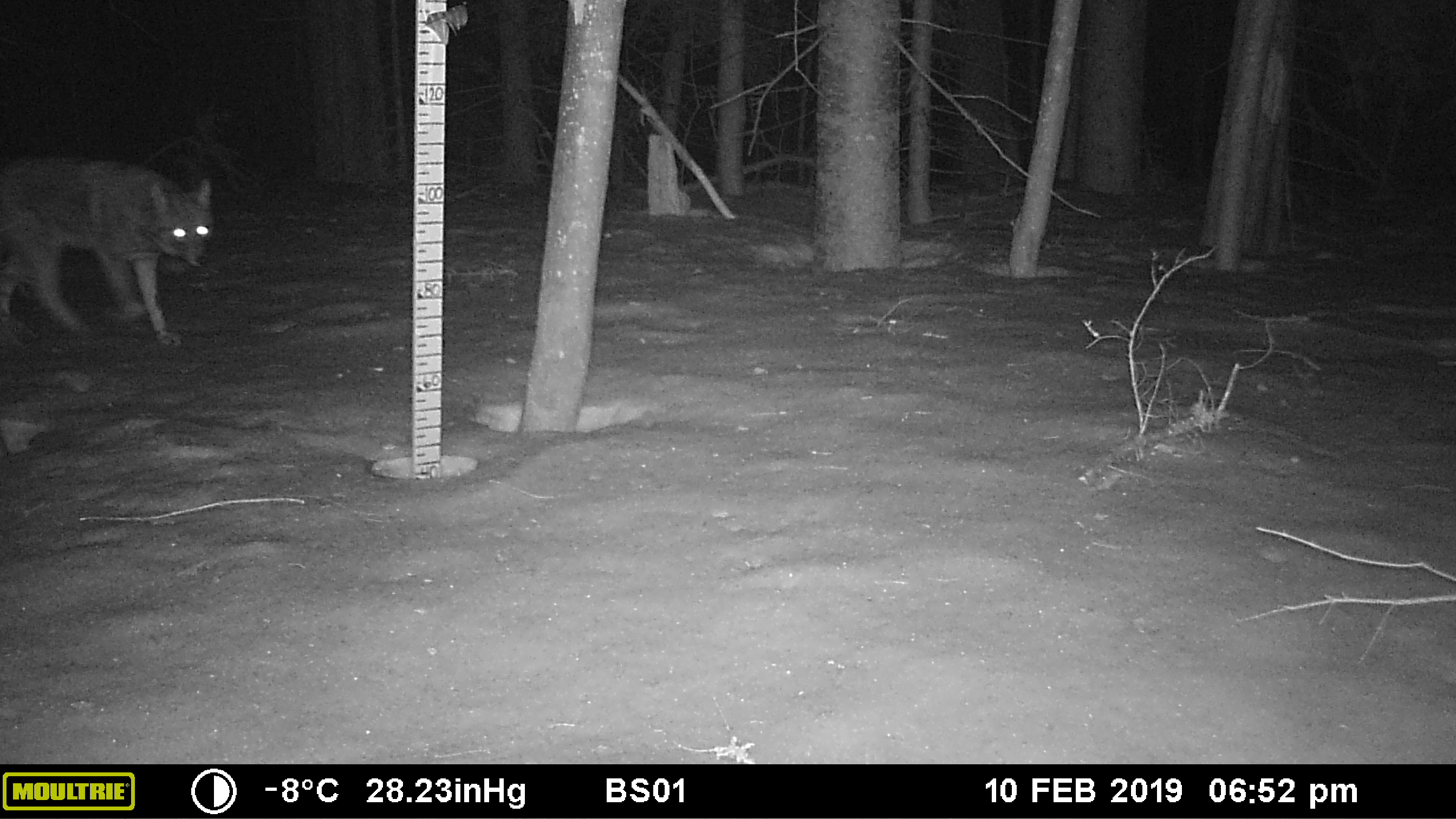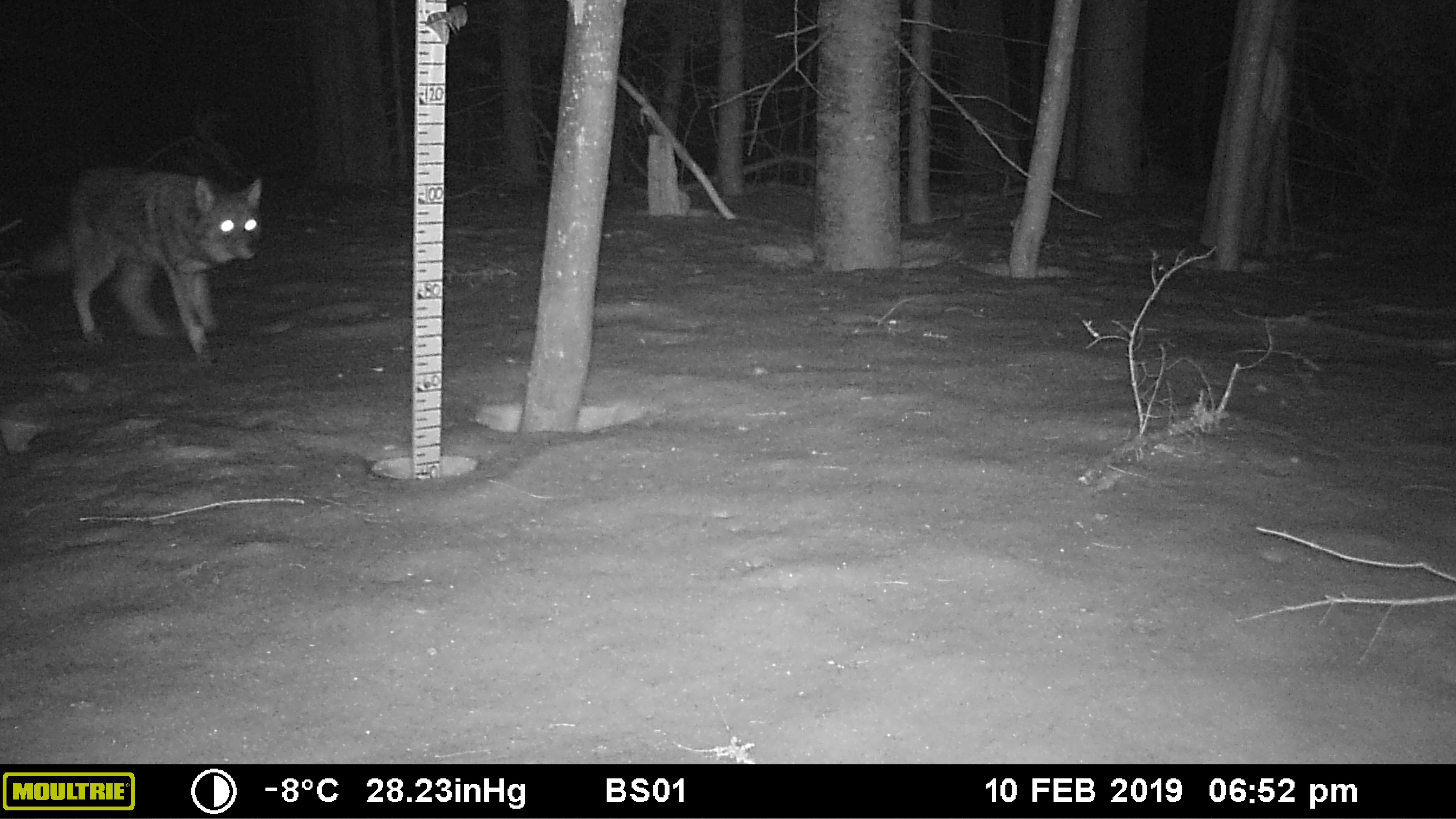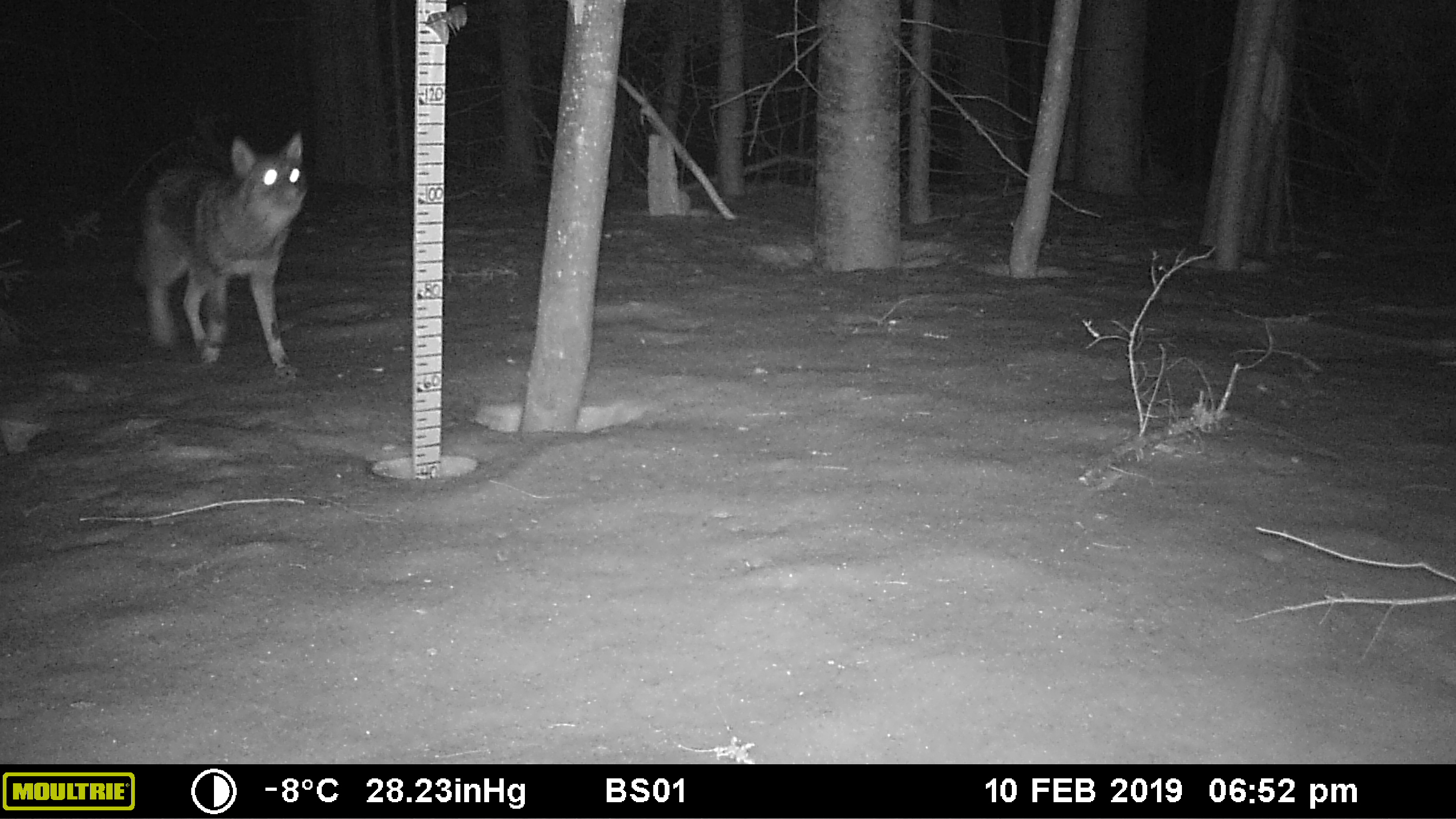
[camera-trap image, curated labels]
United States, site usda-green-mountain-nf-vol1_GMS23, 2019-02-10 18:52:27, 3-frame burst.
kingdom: Animalia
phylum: Chordata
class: Mammalia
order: Carnivora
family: Canidae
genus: Canis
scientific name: Canis latrans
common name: coyote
Coyote (Canis latrans).